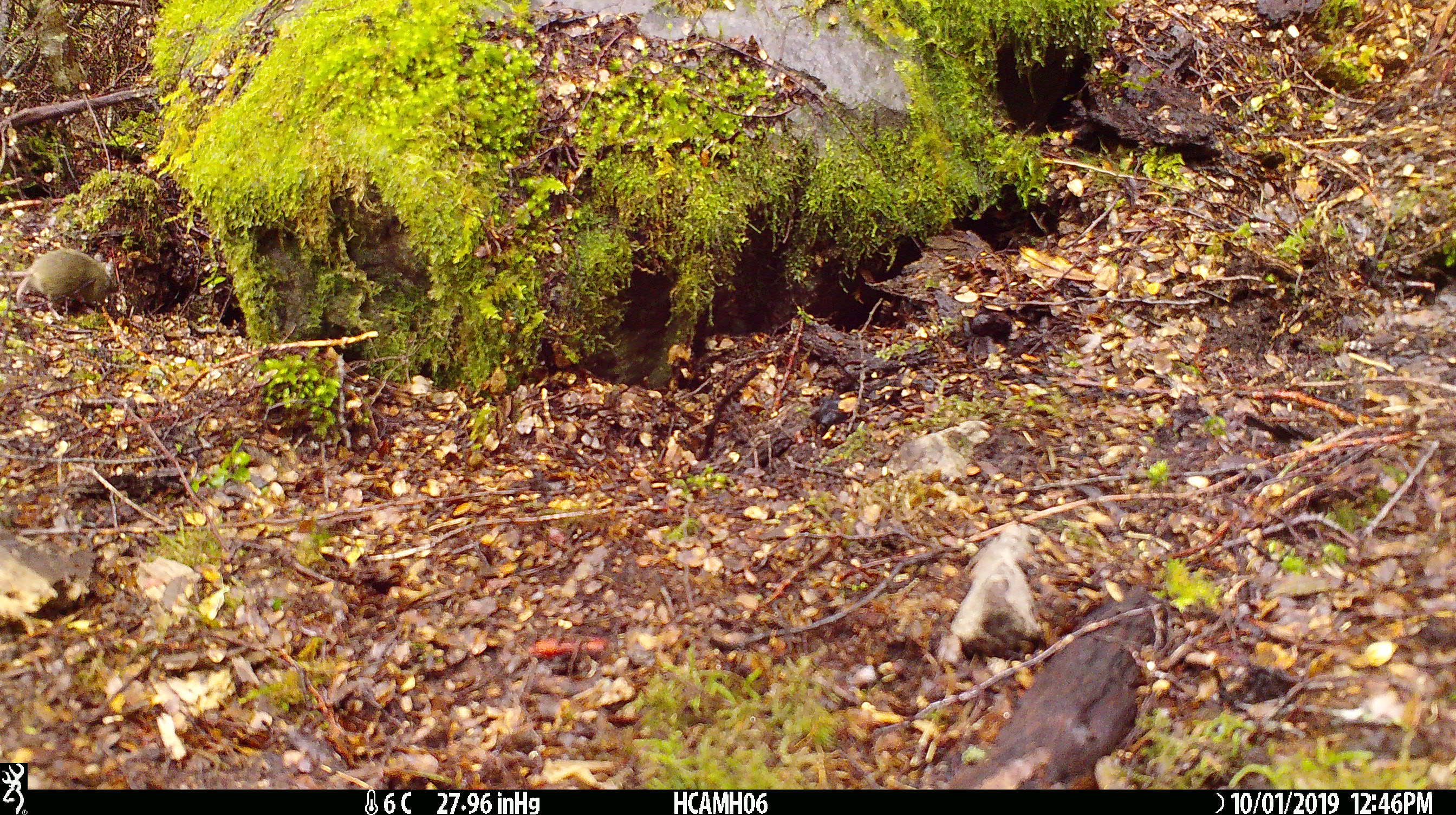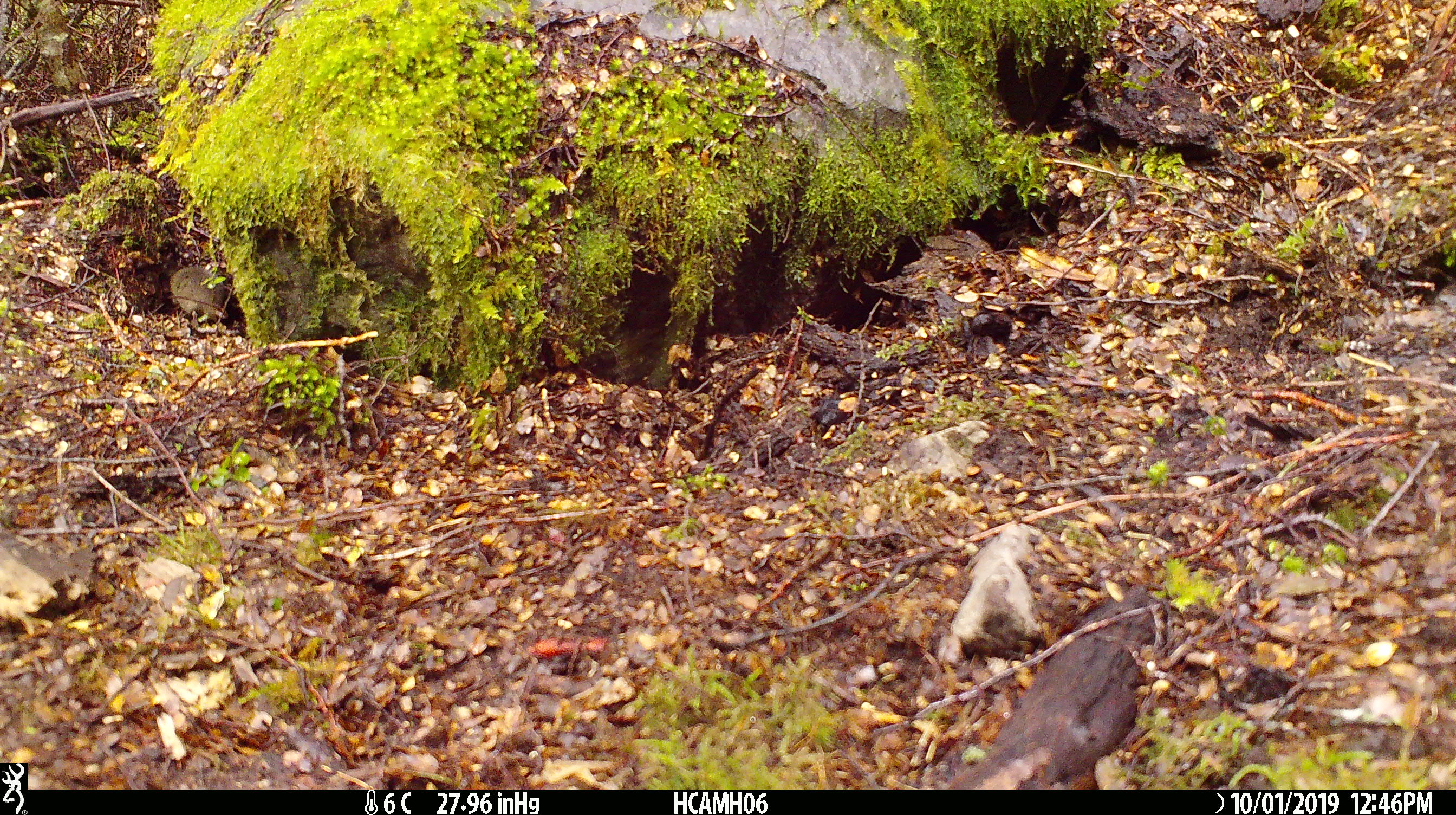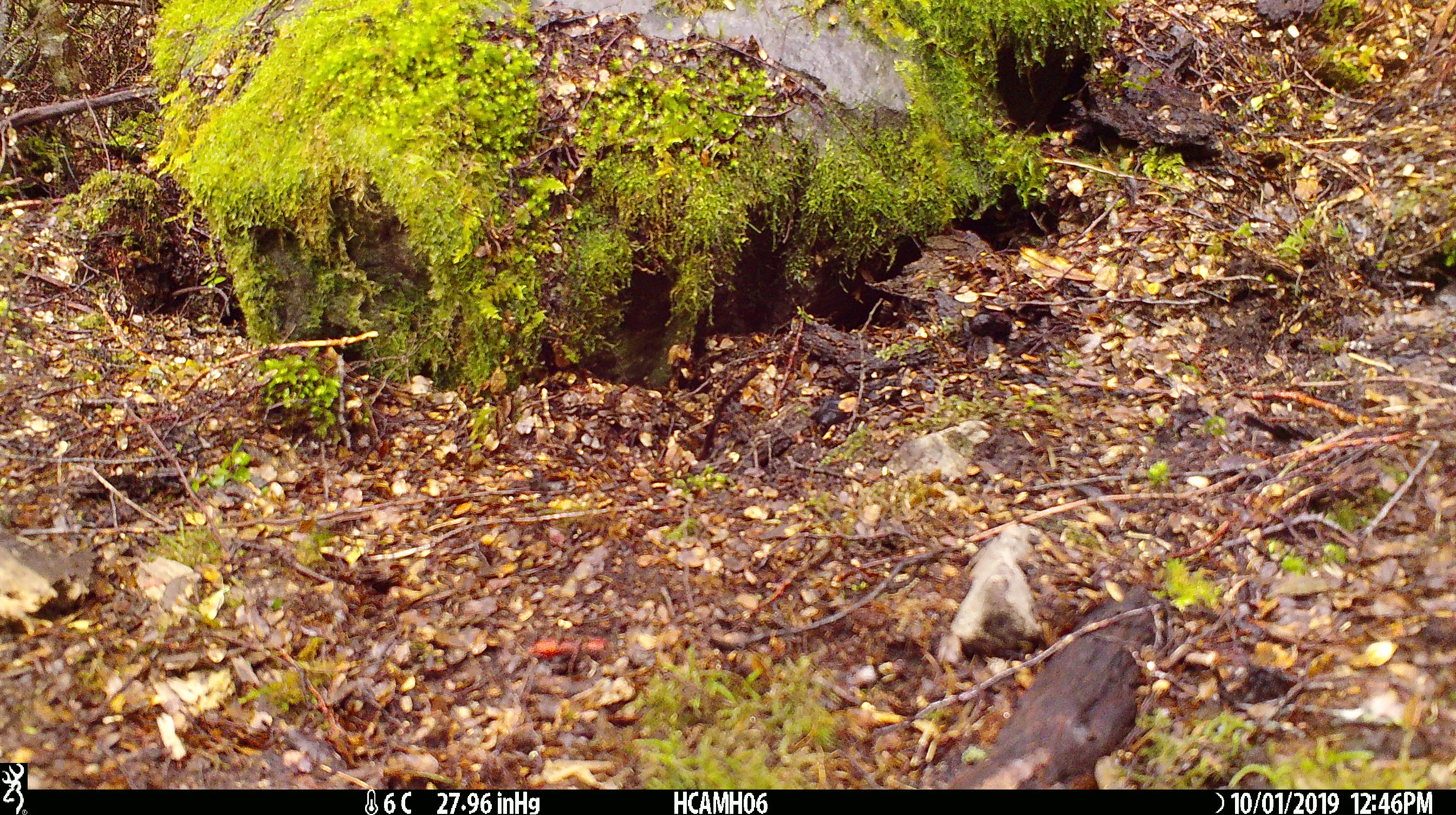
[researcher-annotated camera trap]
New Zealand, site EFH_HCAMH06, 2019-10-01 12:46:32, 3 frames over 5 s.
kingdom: Animalia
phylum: Chordata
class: Mammalia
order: Rodentia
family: Muridae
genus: Mus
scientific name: Mus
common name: mouse